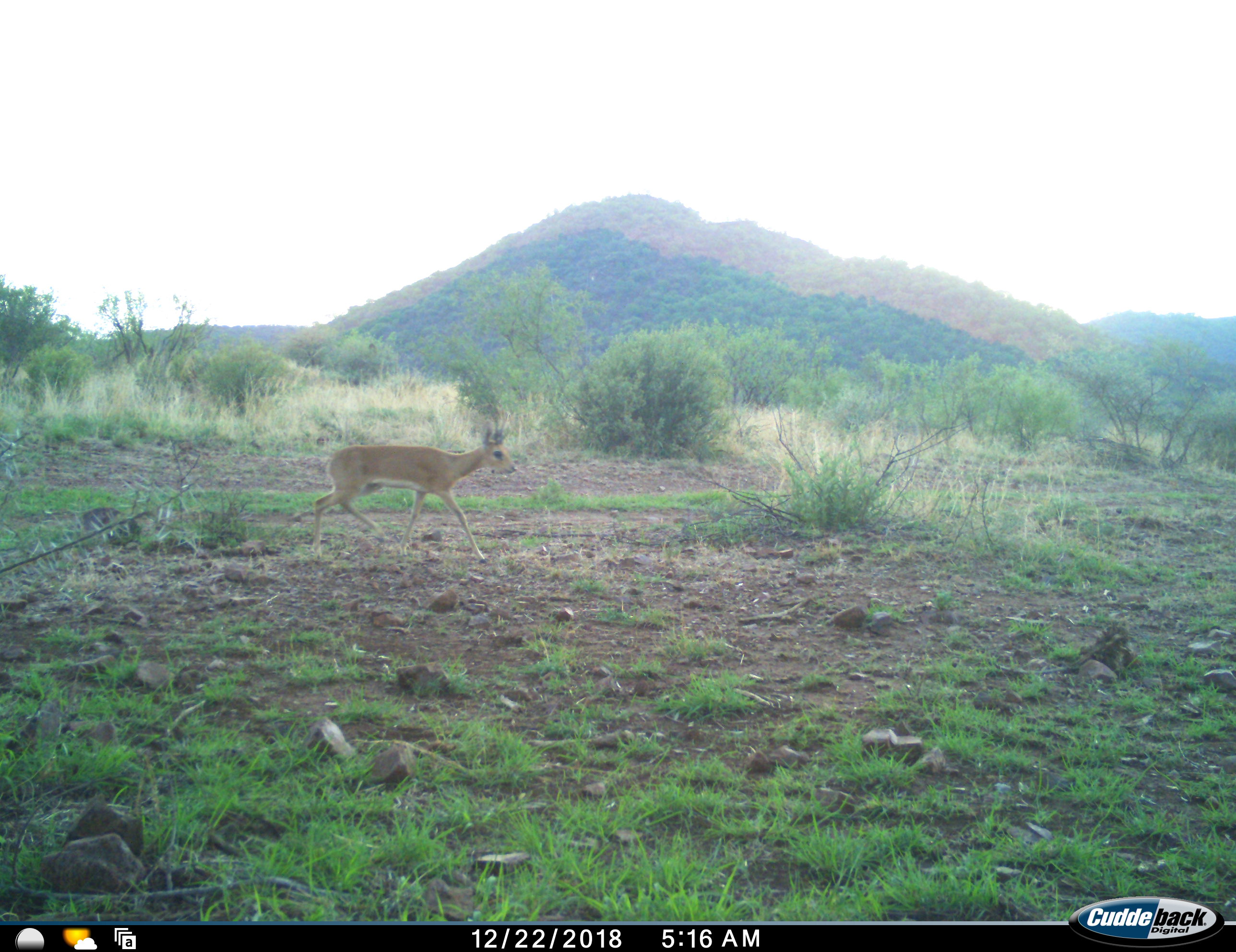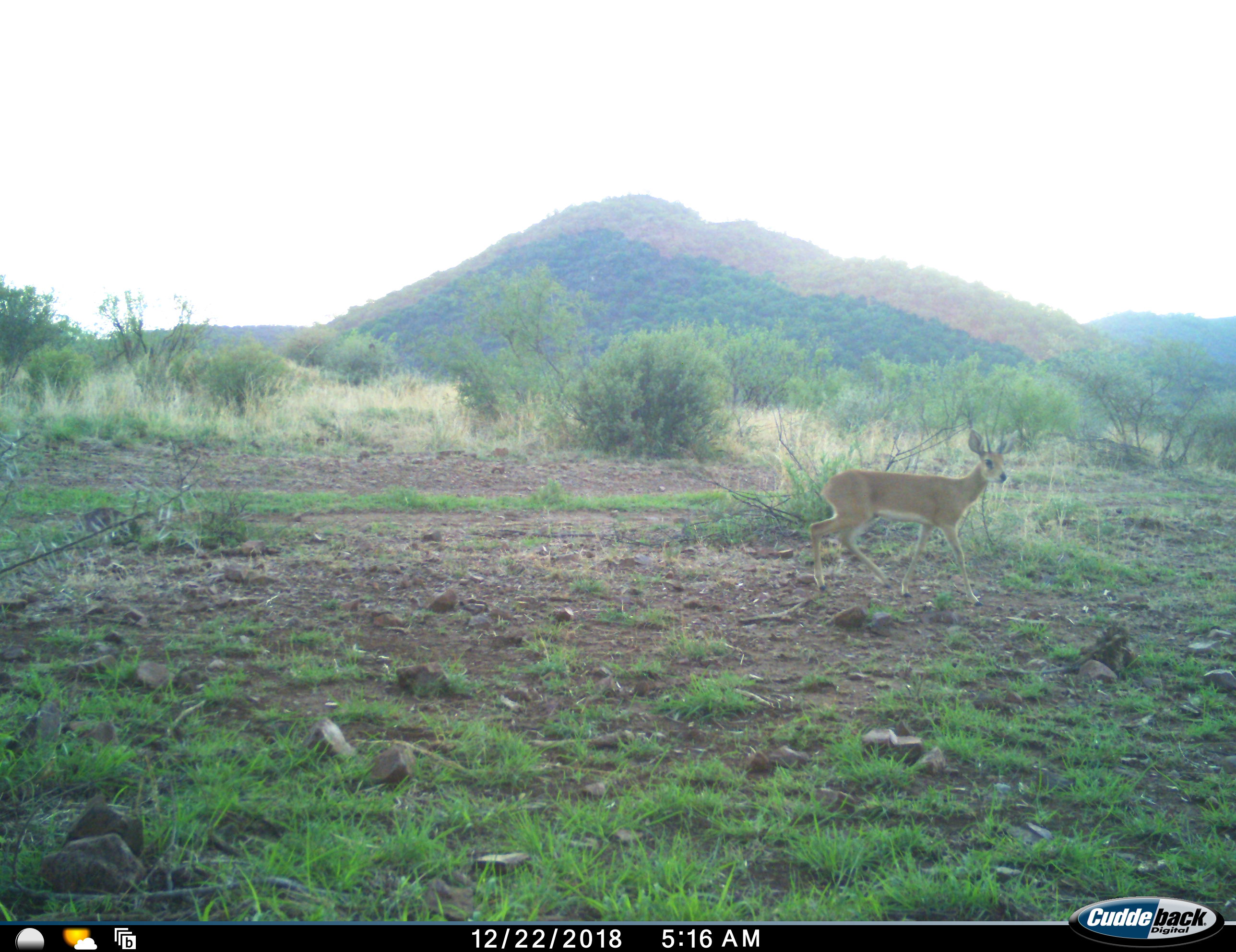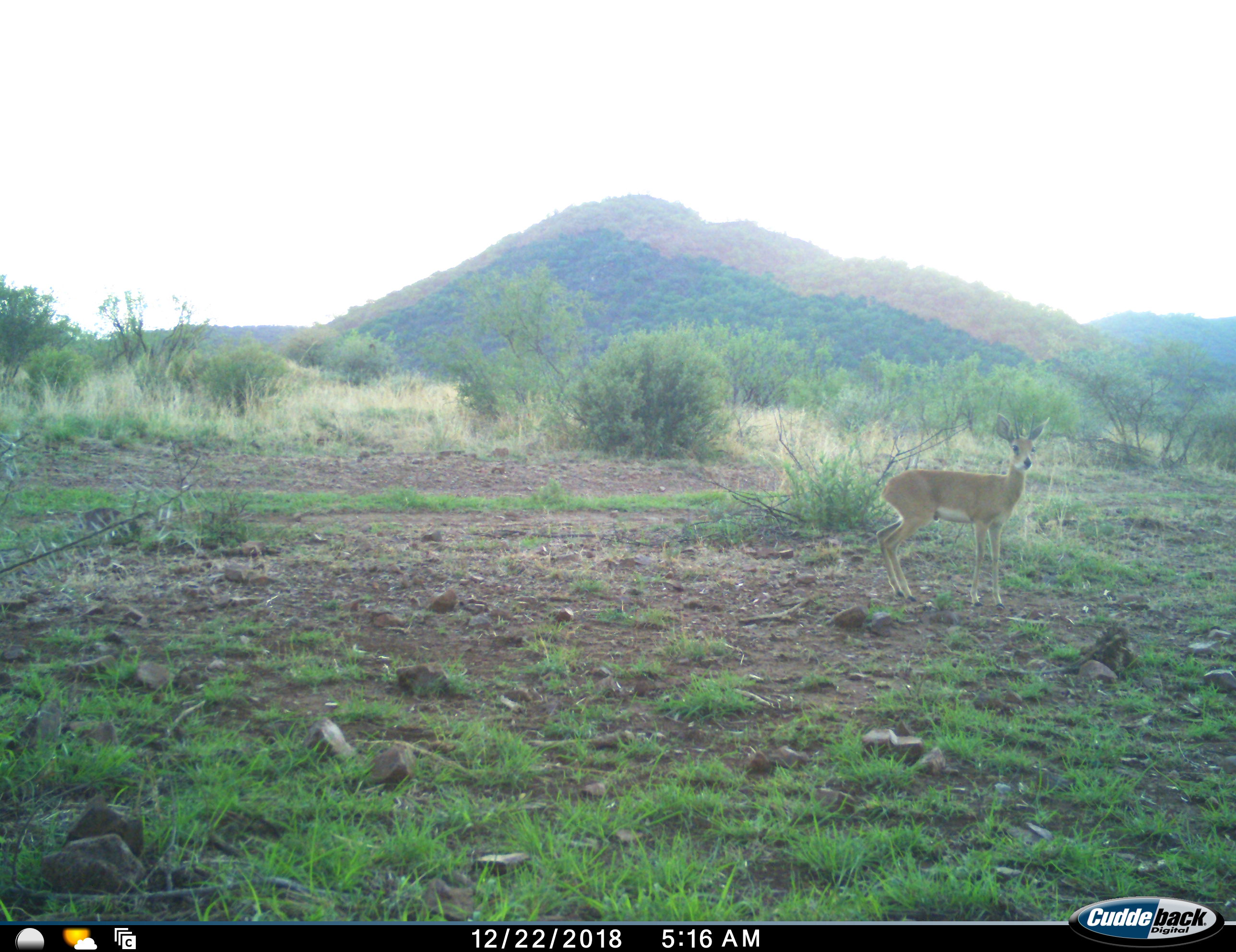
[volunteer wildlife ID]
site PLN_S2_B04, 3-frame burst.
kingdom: Animalia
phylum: Chordata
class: Mammalia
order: Artiodactyla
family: Bovidae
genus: Raphicerus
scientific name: Raphicerus campestris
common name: steenbok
Steenbok (Raphicerus campestris), count 1. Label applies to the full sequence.